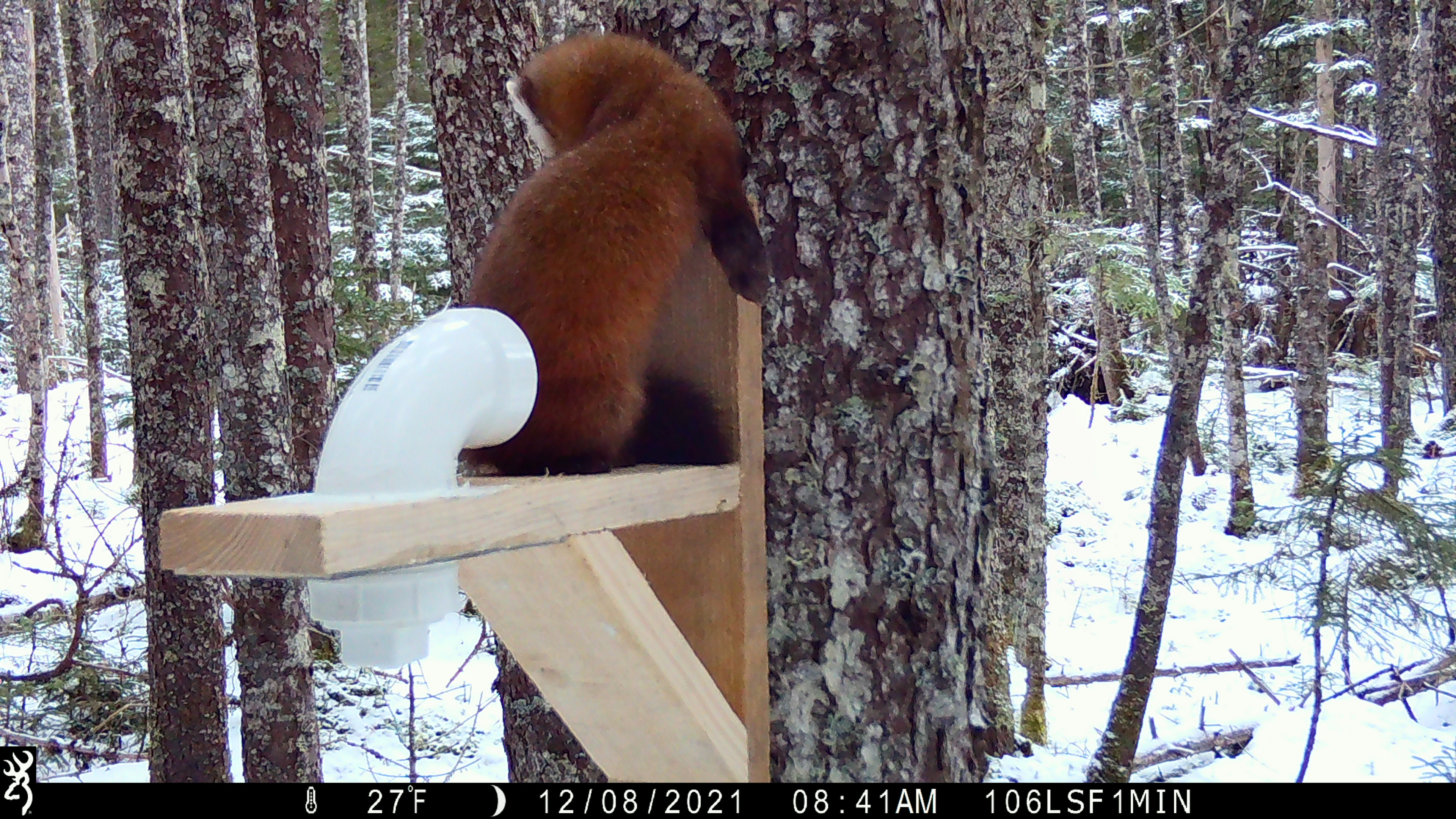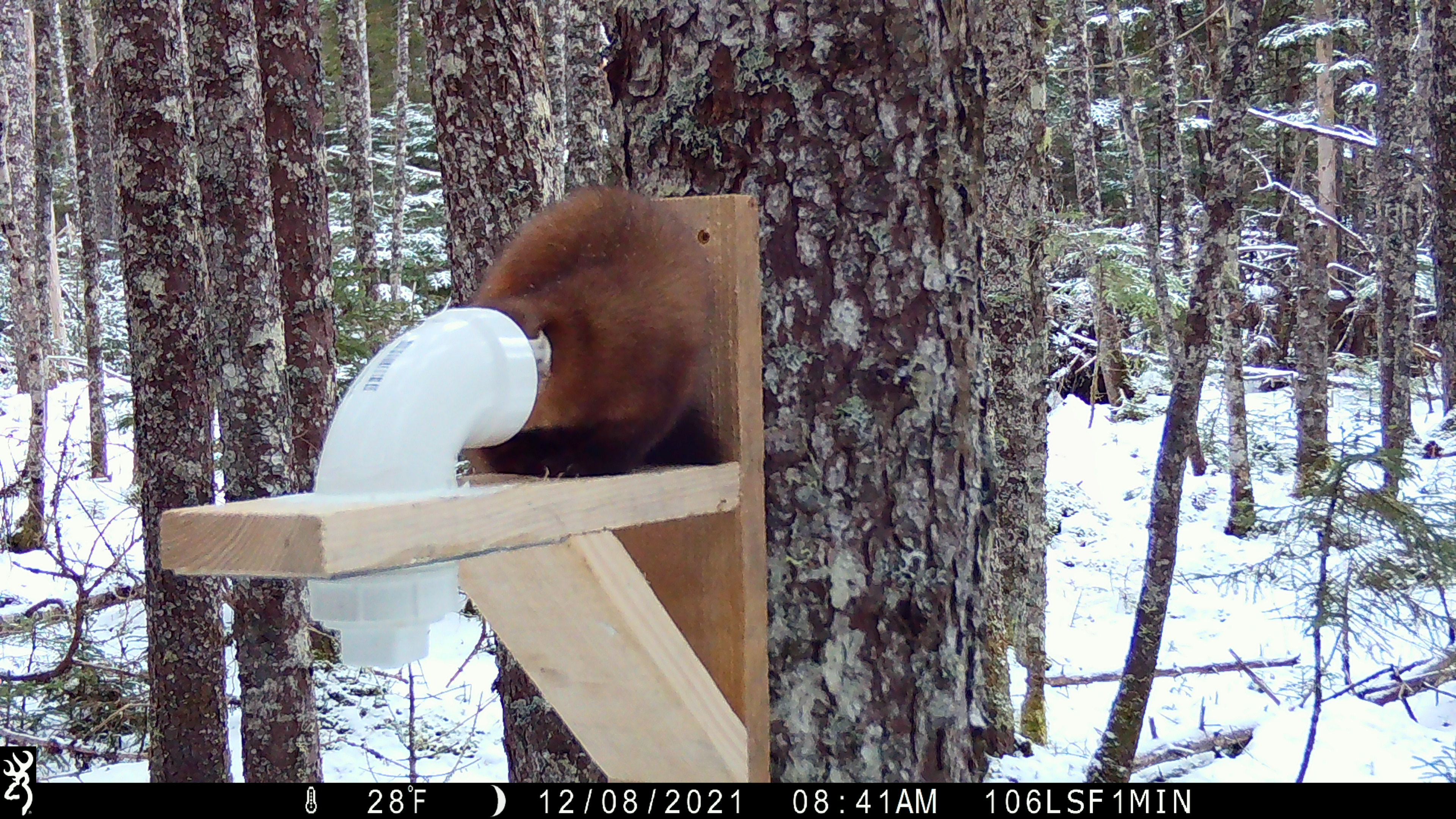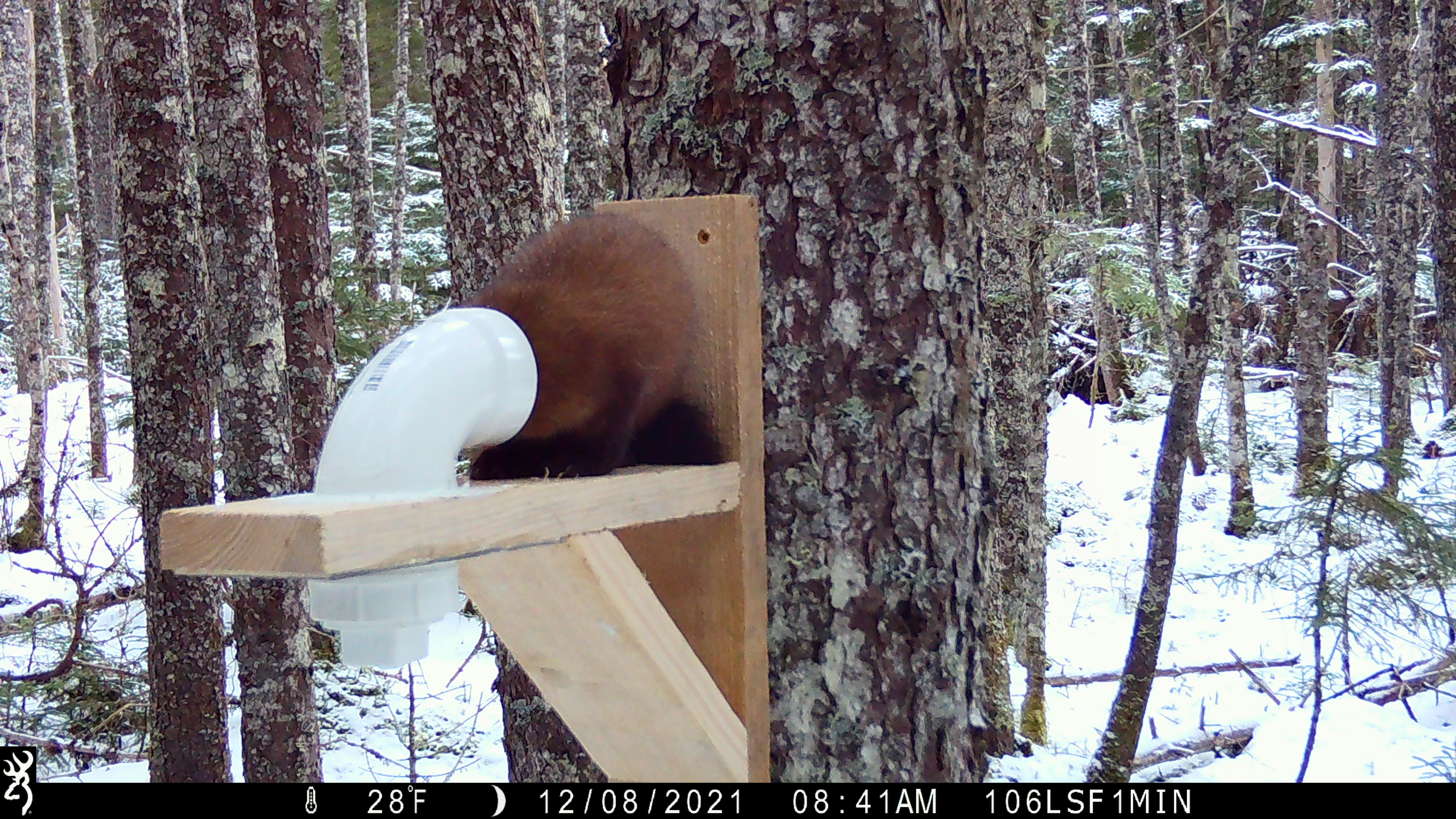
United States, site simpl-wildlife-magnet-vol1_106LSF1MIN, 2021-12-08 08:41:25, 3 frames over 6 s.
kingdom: Animalia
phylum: Chordata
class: Mammalia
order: Carnivora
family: Mustelidae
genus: Martes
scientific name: Martes americana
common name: american marten